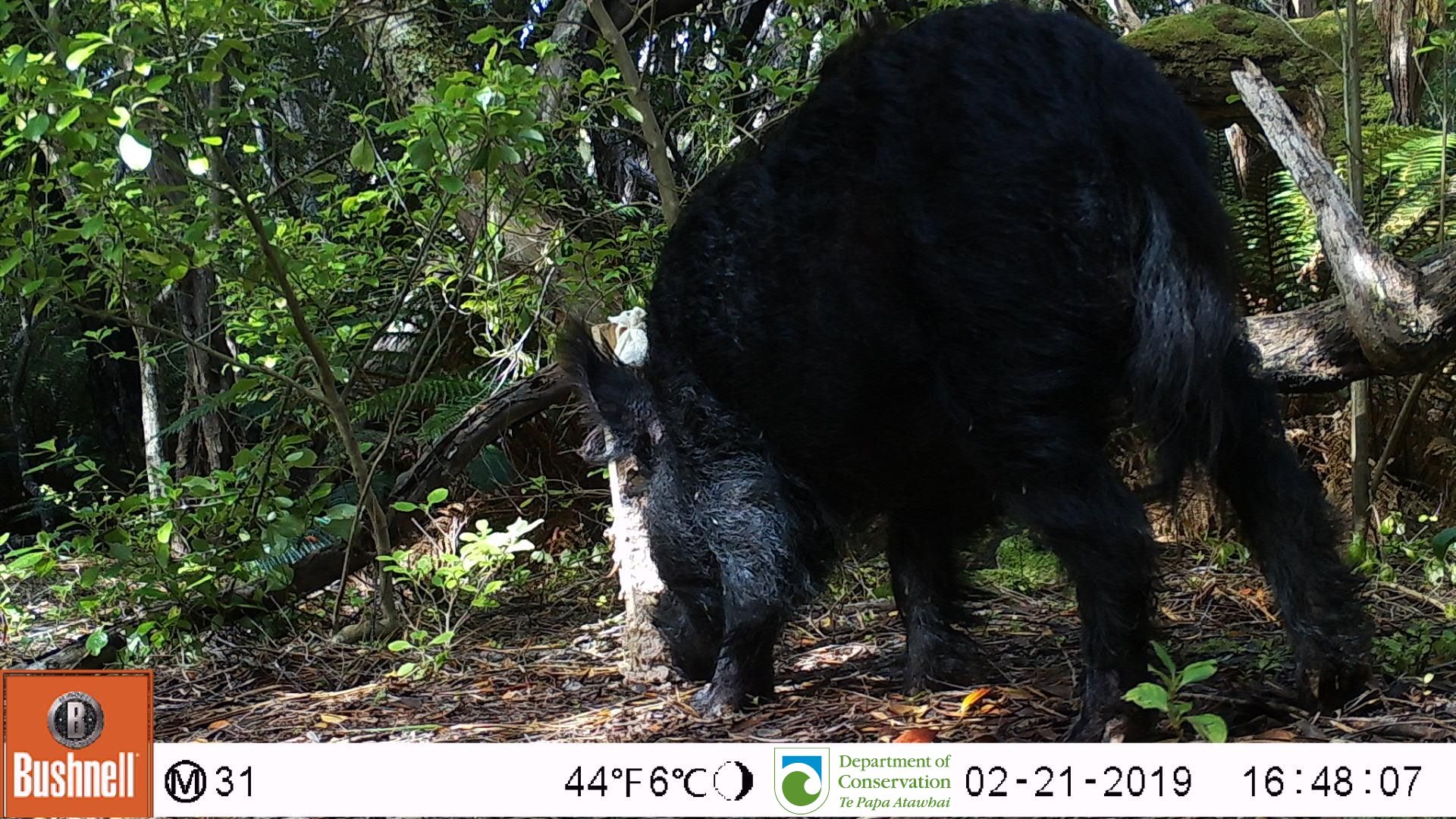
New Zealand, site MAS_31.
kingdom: Animalia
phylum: Chordata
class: Mammalia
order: Artiodactyla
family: Suidae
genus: Sus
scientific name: Sus scrofa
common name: pig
Pig (Sus scrofa).